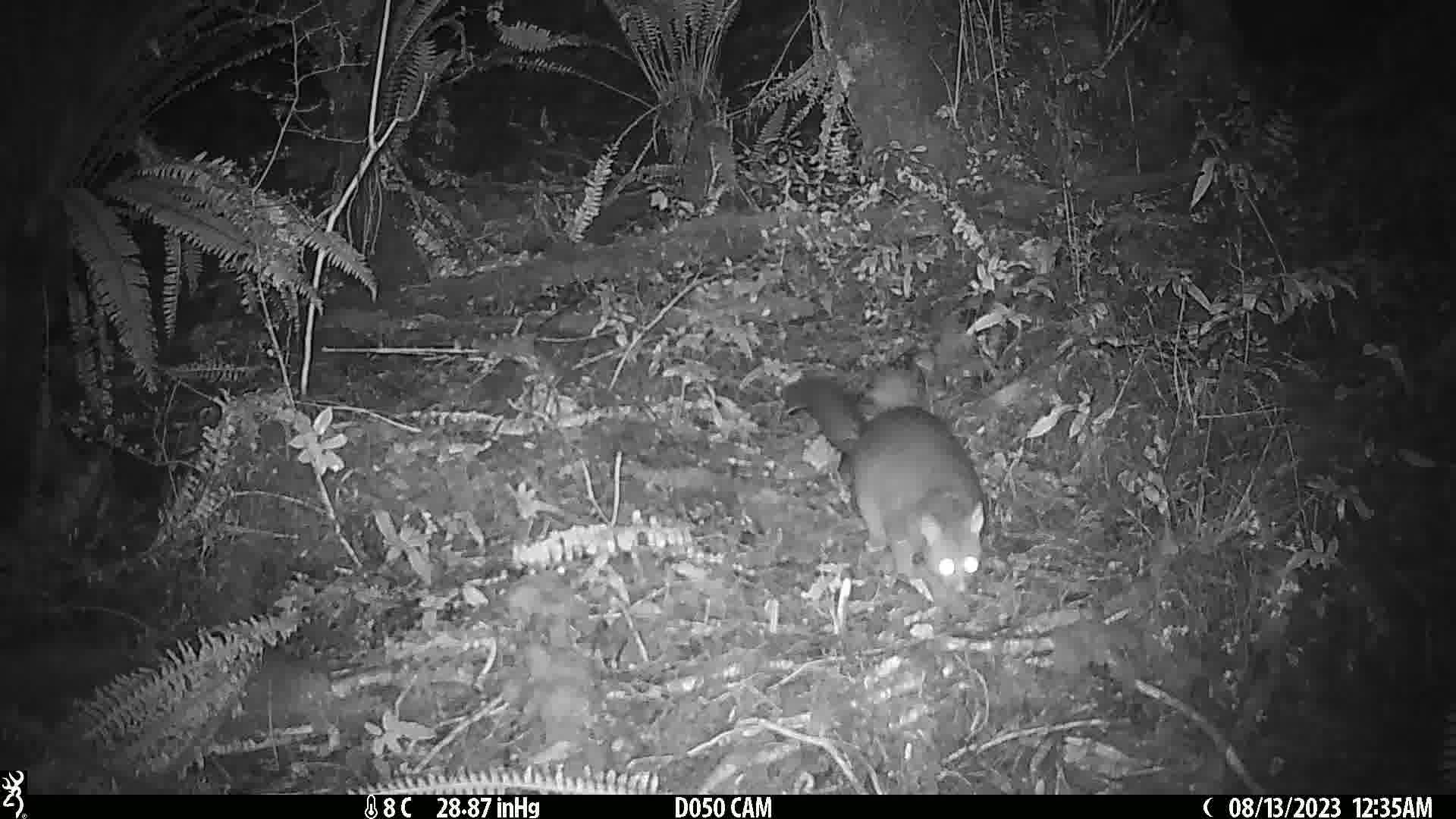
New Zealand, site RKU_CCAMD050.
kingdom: Animalia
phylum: Chordata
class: Mammalia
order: Diprotodontia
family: Phalangeridae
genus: Trichosurus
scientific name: Trichosurus vulpecula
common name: common brushtail possum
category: possum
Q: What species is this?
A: Possum (common brushtail possum) (Trichosurus vulpecula).